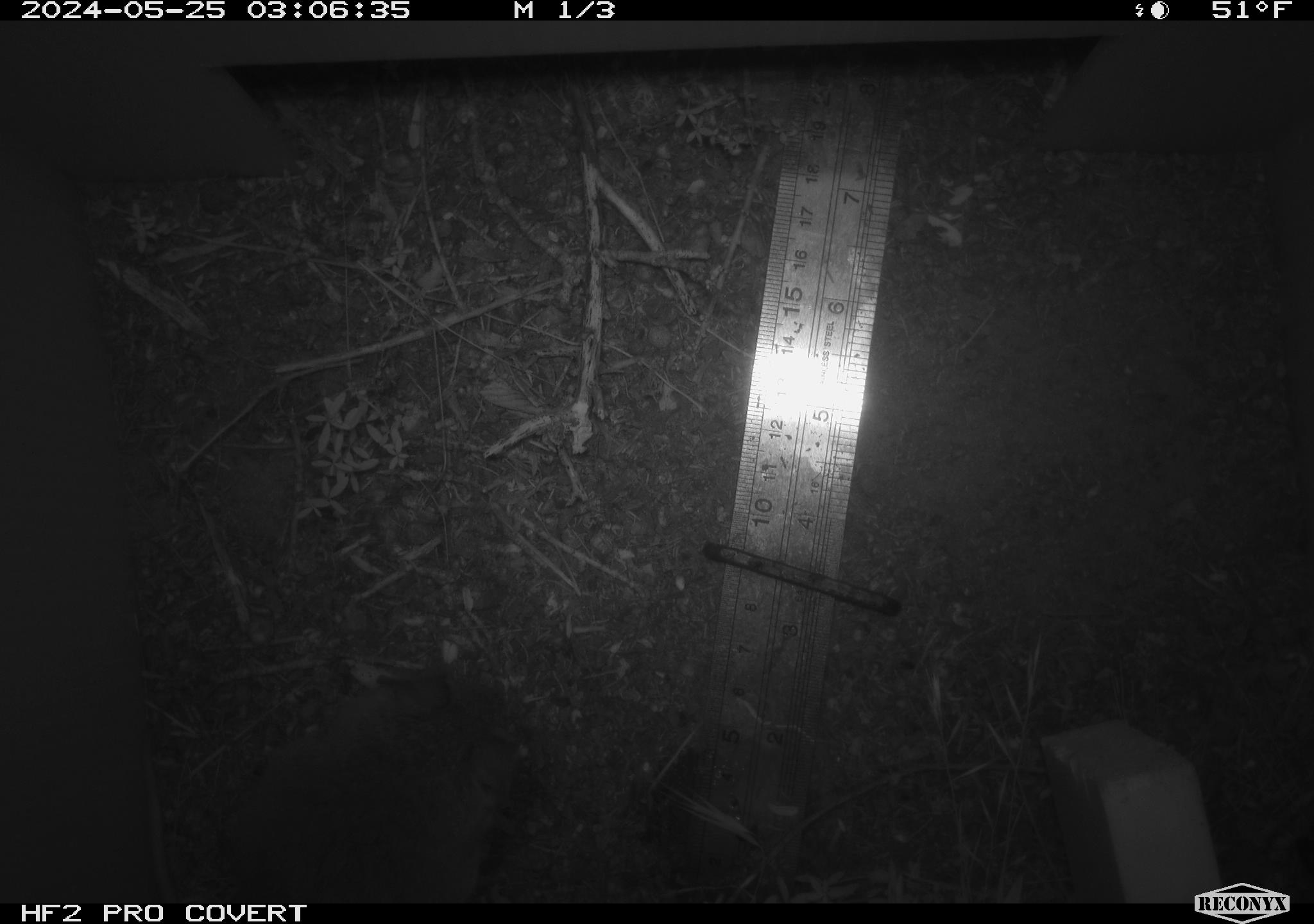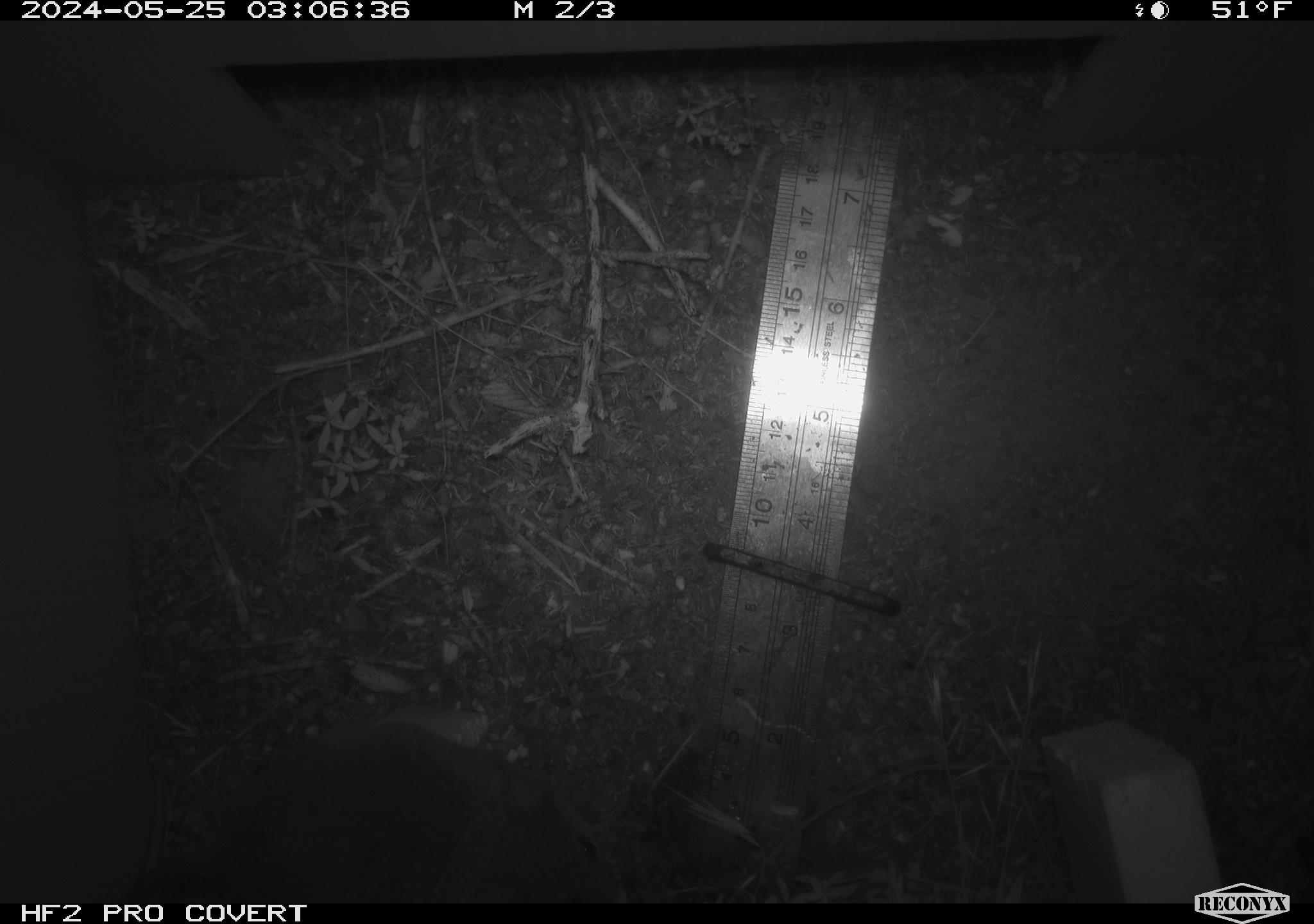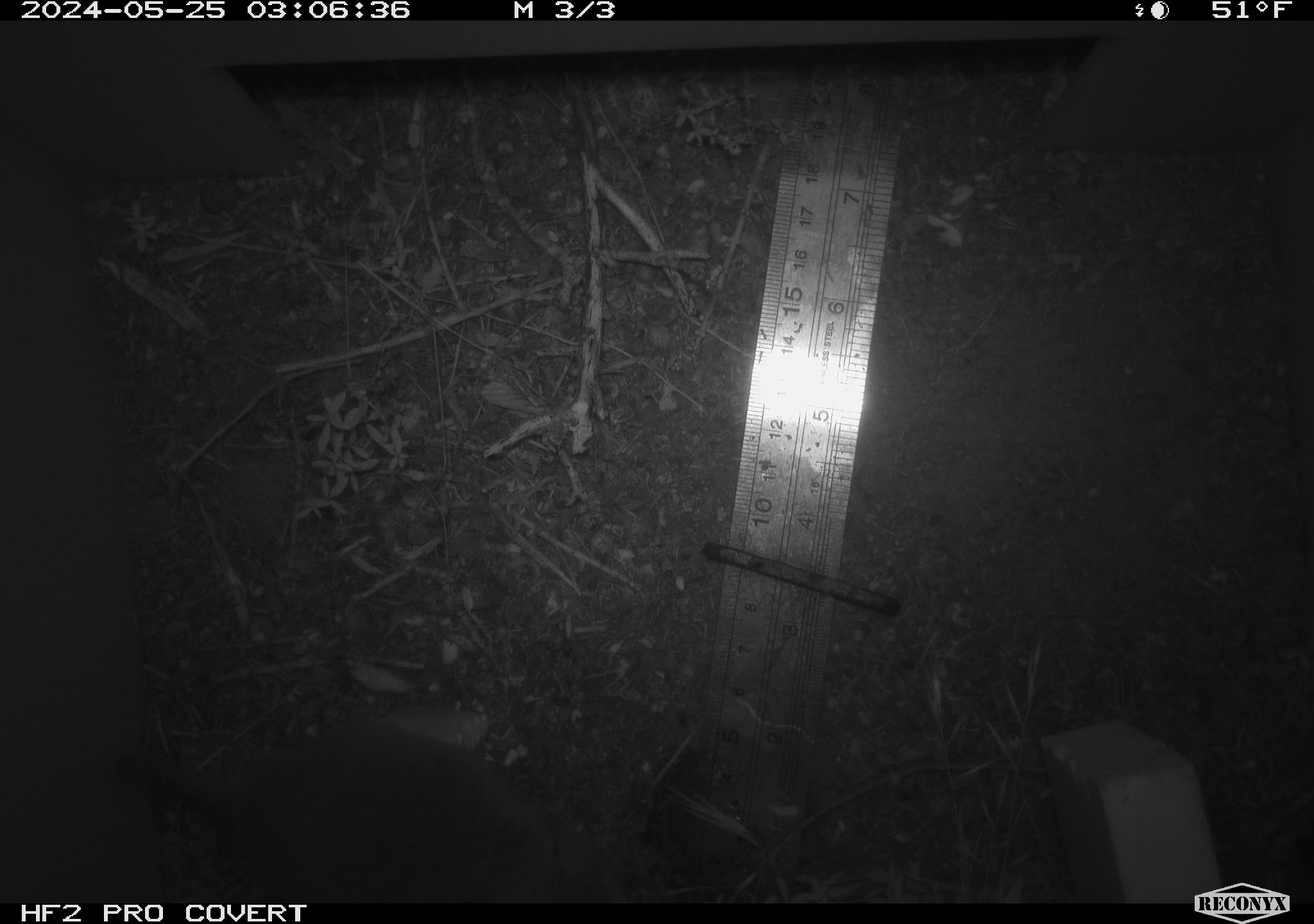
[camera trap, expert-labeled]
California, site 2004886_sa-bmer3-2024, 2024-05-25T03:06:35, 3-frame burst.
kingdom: Animalia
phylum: Chordata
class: Mammalia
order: Rodentia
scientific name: Rodentia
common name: mouse species